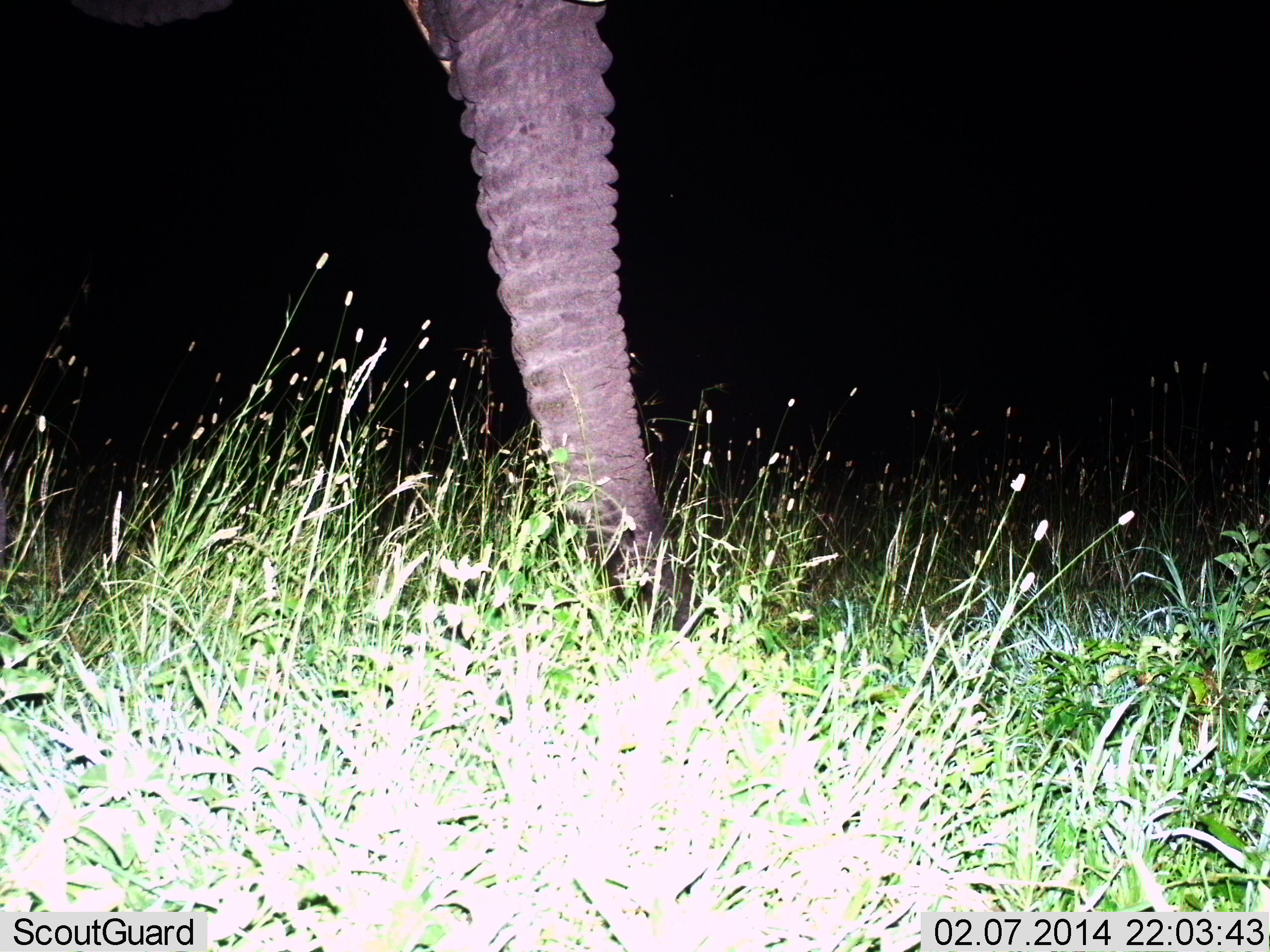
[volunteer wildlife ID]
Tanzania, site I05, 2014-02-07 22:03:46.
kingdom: Animalia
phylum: Chordata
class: Mammalia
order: Proboscidea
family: Elephantidae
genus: Loxodonta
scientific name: Loxodonta africana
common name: african bush elephant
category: elephant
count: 1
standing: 64%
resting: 0%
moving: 0%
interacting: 0%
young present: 0%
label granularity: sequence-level